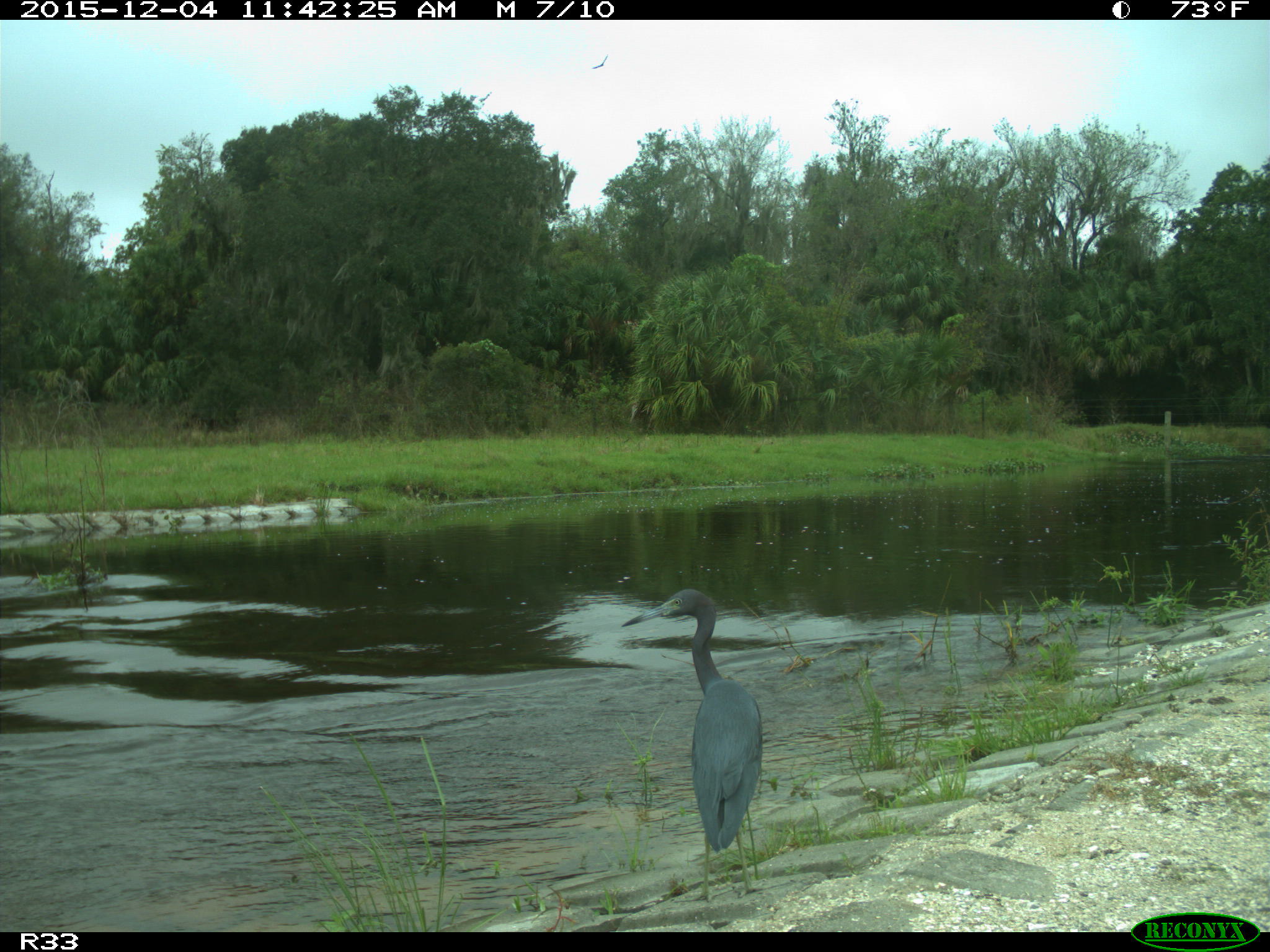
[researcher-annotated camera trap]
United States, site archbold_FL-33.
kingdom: Animalia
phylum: Chordata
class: Aves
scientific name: Aves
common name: birds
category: unidentified bird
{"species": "unidentified bird (birds) (Aves)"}